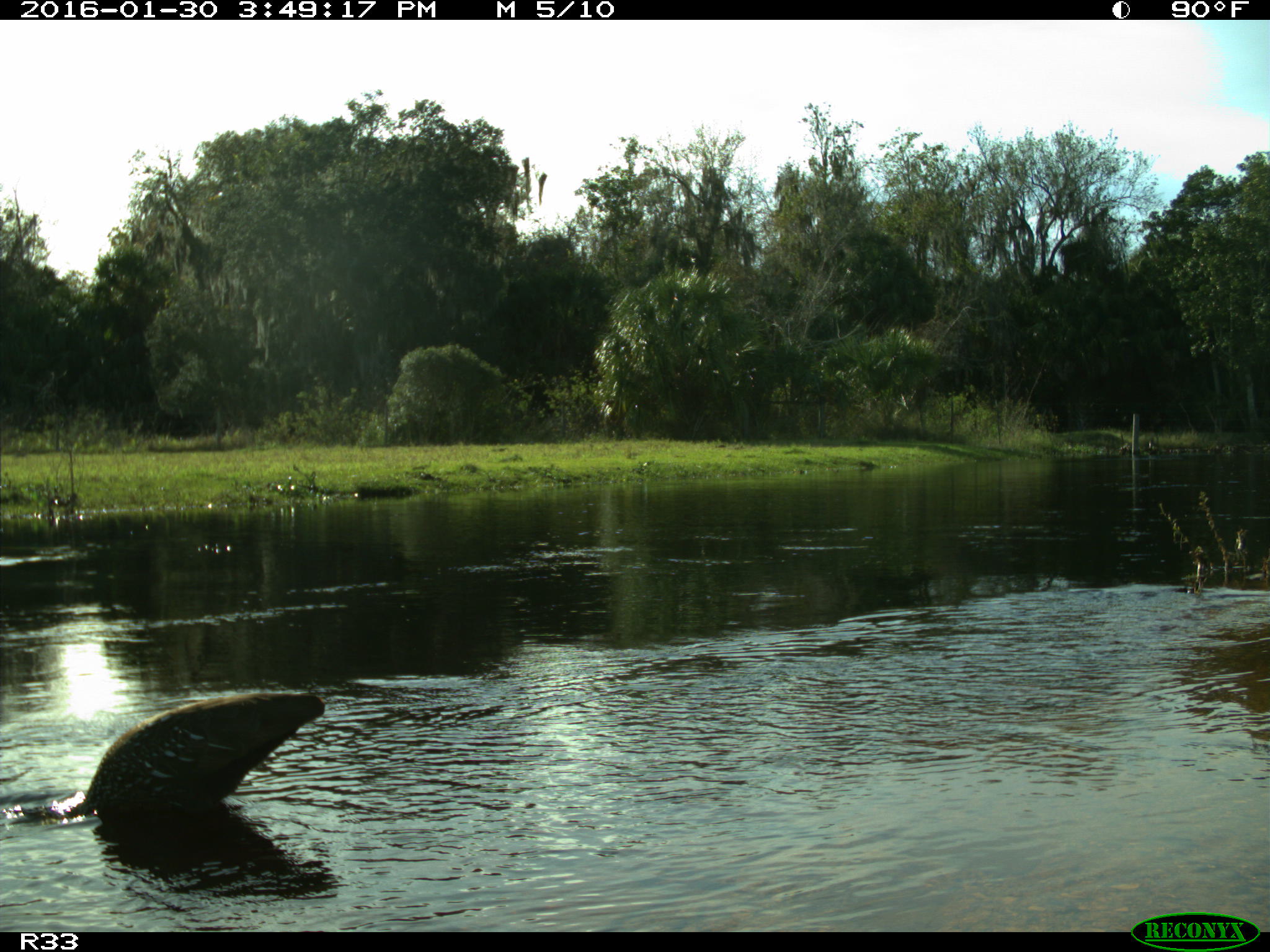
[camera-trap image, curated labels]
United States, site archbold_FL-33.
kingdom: Animalia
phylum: Chordata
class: Aves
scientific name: Aves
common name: birds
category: unidentified bird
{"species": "unidentified bird (birds) (Aves)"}